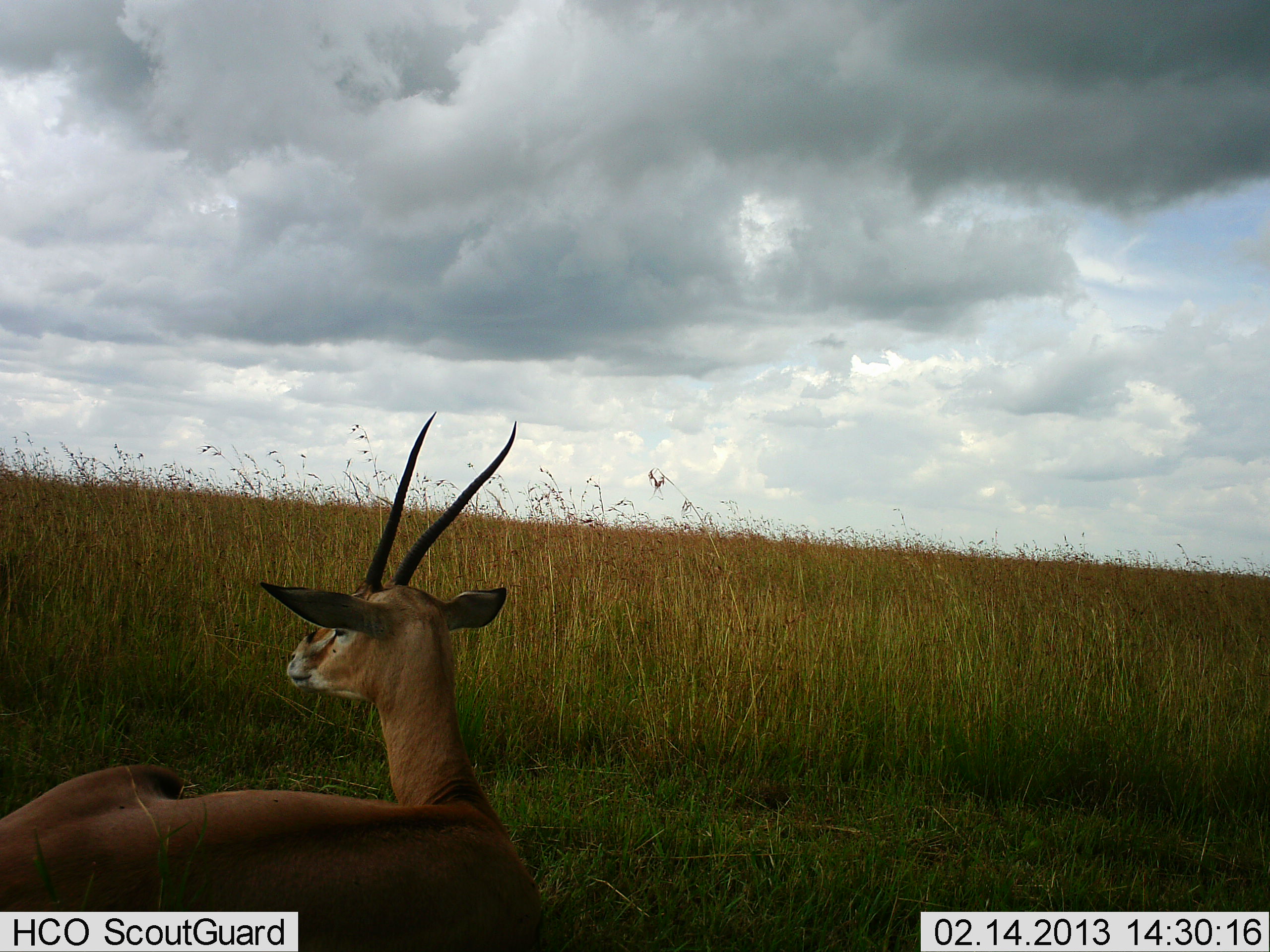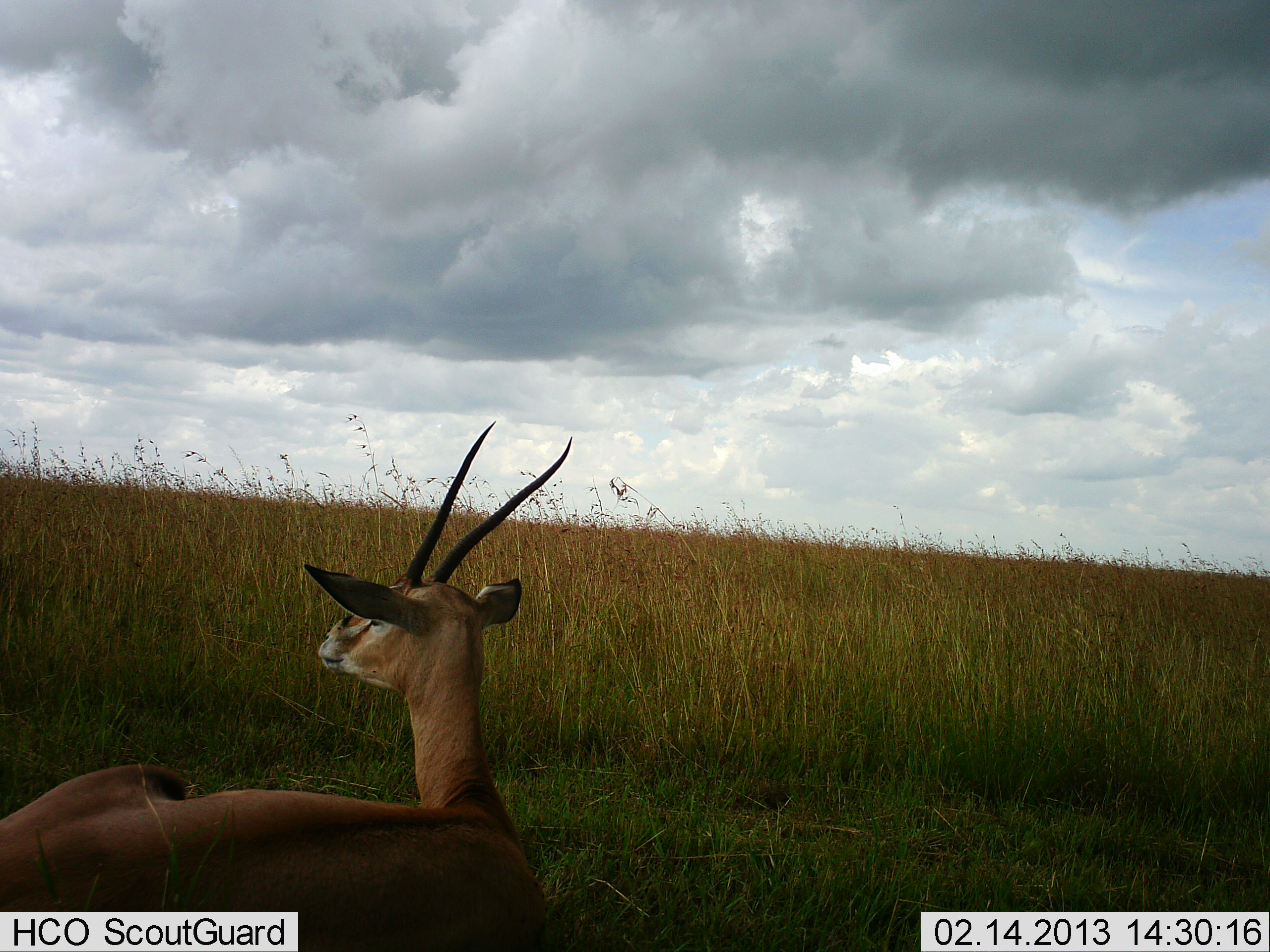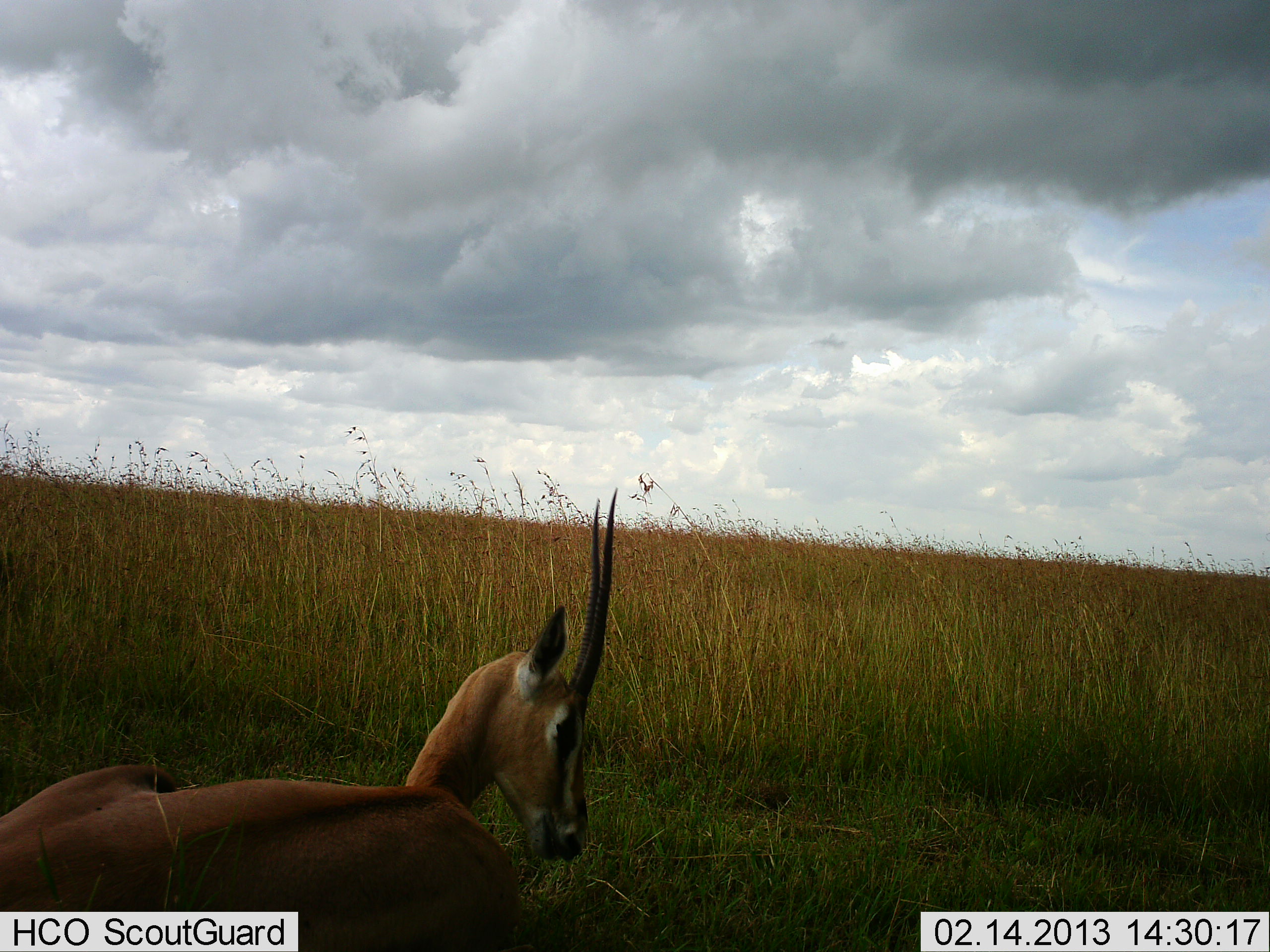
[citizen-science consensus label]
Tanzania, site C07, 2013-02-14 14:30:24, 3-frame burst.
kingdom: Animalia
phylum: Chordata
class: Mammalia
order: Artiodactyla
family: Bovidae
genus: Nanger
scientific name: Nanger granti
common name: grant's gazelle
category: gazellegrants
Gazellegrants (grant's gazelle) (Nanger granti), count 1. Behavior (volunteer vote fractions): standing 21%, resting 79%, moving 0%, interacting 0%. Young present (vote fraction): 0%. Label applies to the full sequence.